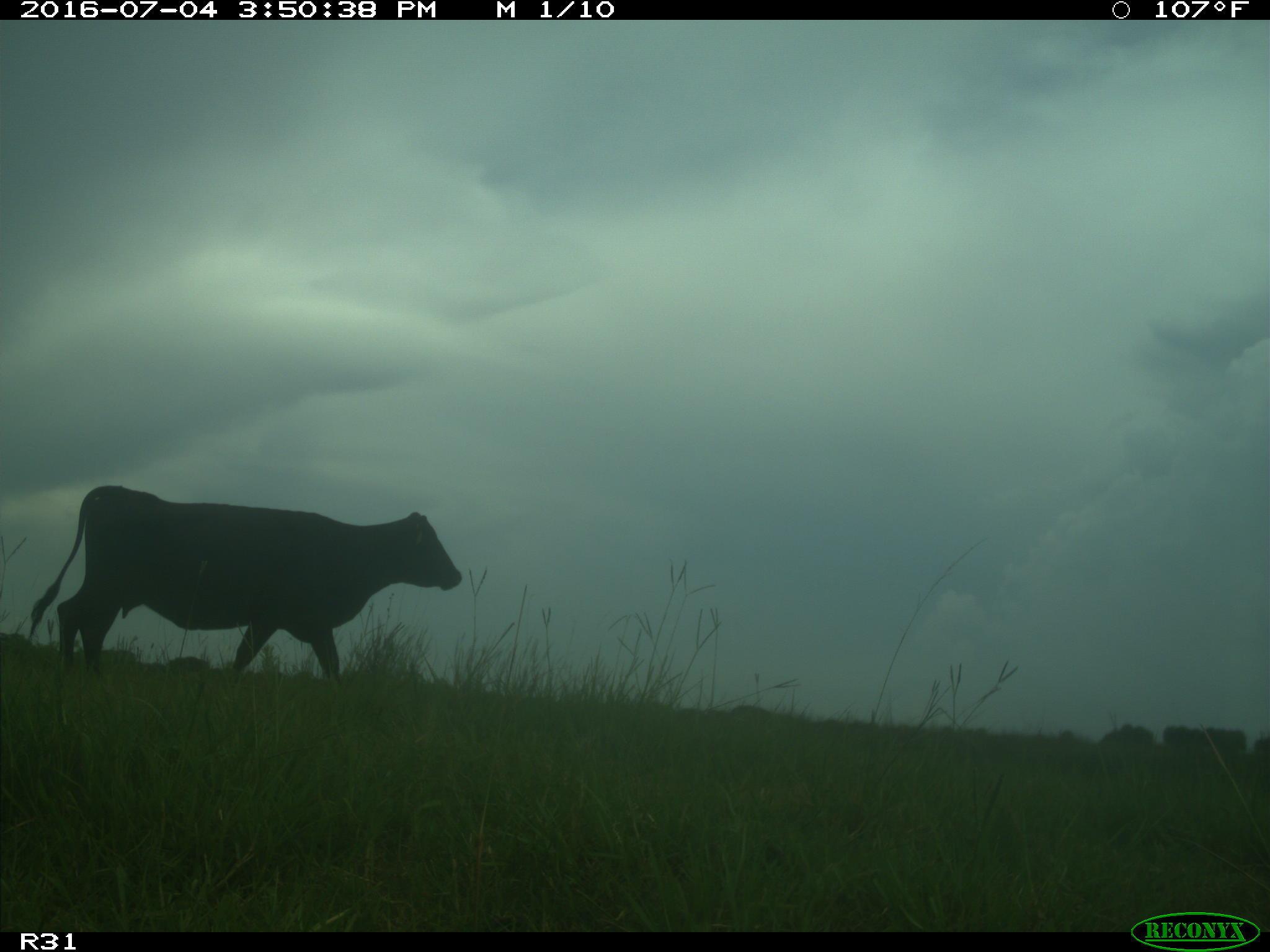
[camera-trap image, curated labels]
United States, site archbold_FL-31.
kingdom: Animalia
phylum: Chordata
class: Mammalia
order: Artiodactyla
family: Bovidae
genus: Bos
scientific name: Bos taurus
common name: domestic cow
Bos taurus (domestic cow).